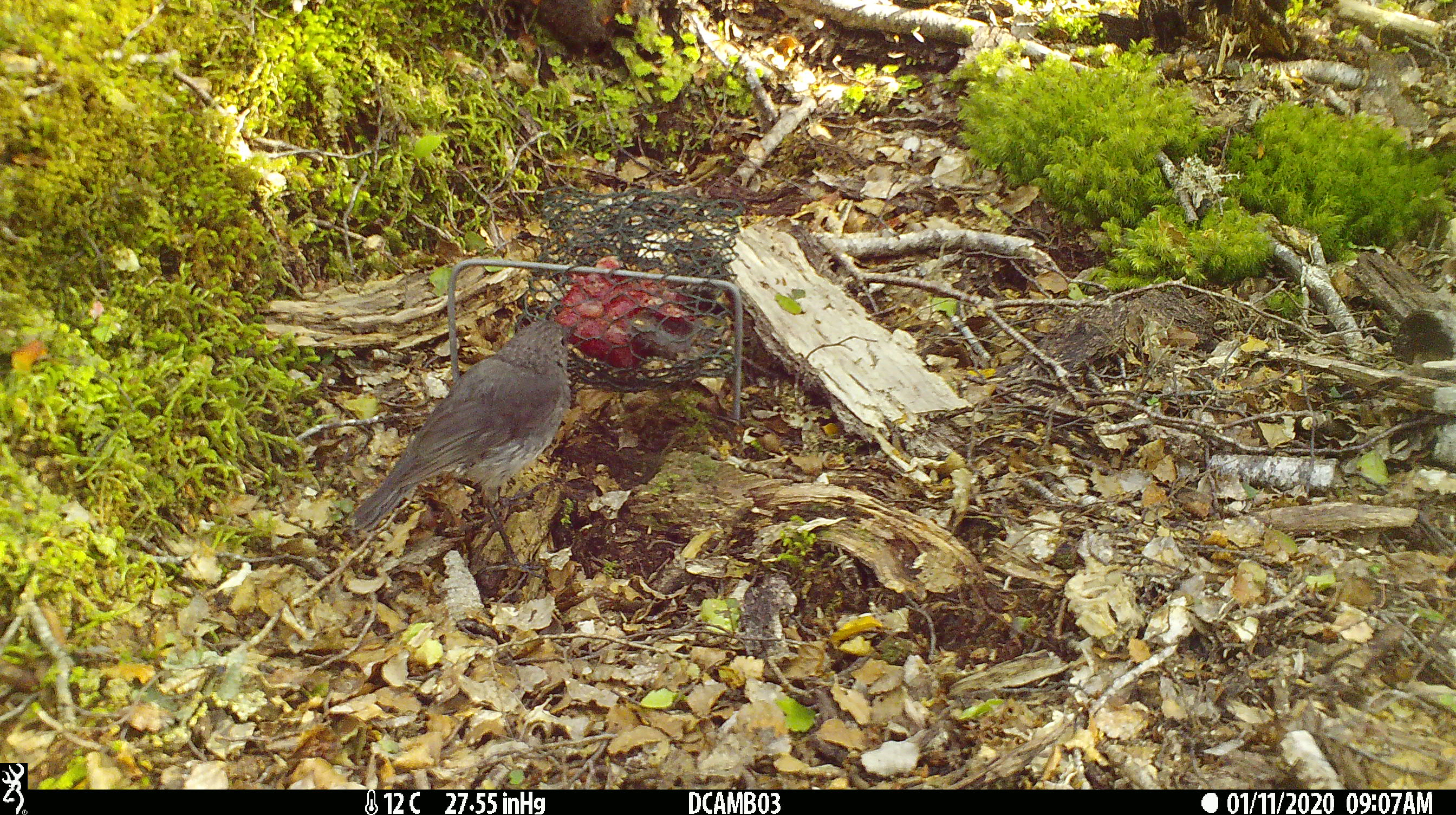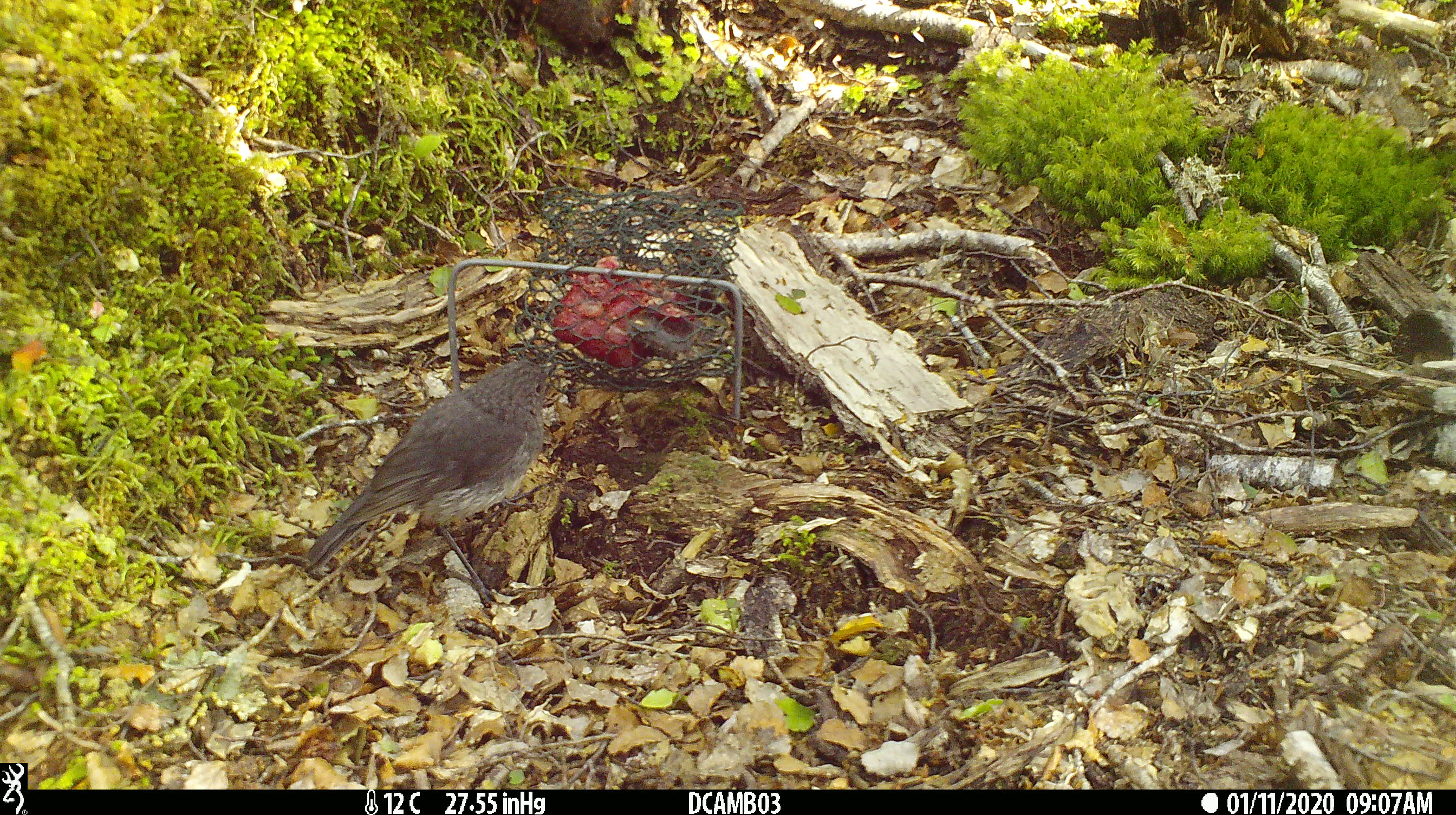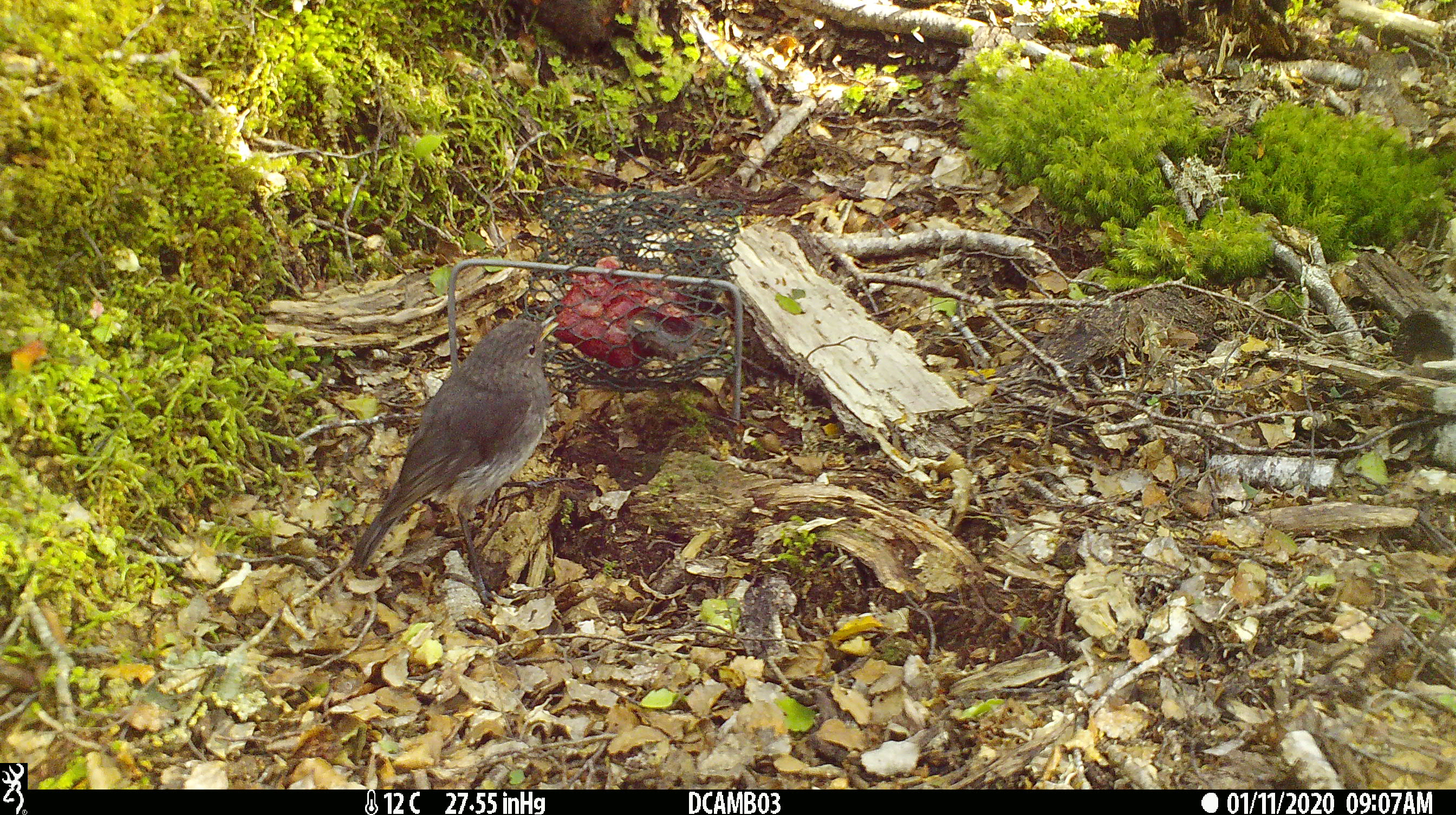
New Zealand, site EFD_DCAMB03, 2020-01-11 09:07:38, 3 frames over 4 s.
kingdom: Animalia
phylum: Chordata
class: Aves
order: Passeriformes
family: Petroicidae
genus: Petroica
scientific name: Petroica australis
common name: new zealand robin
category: robin